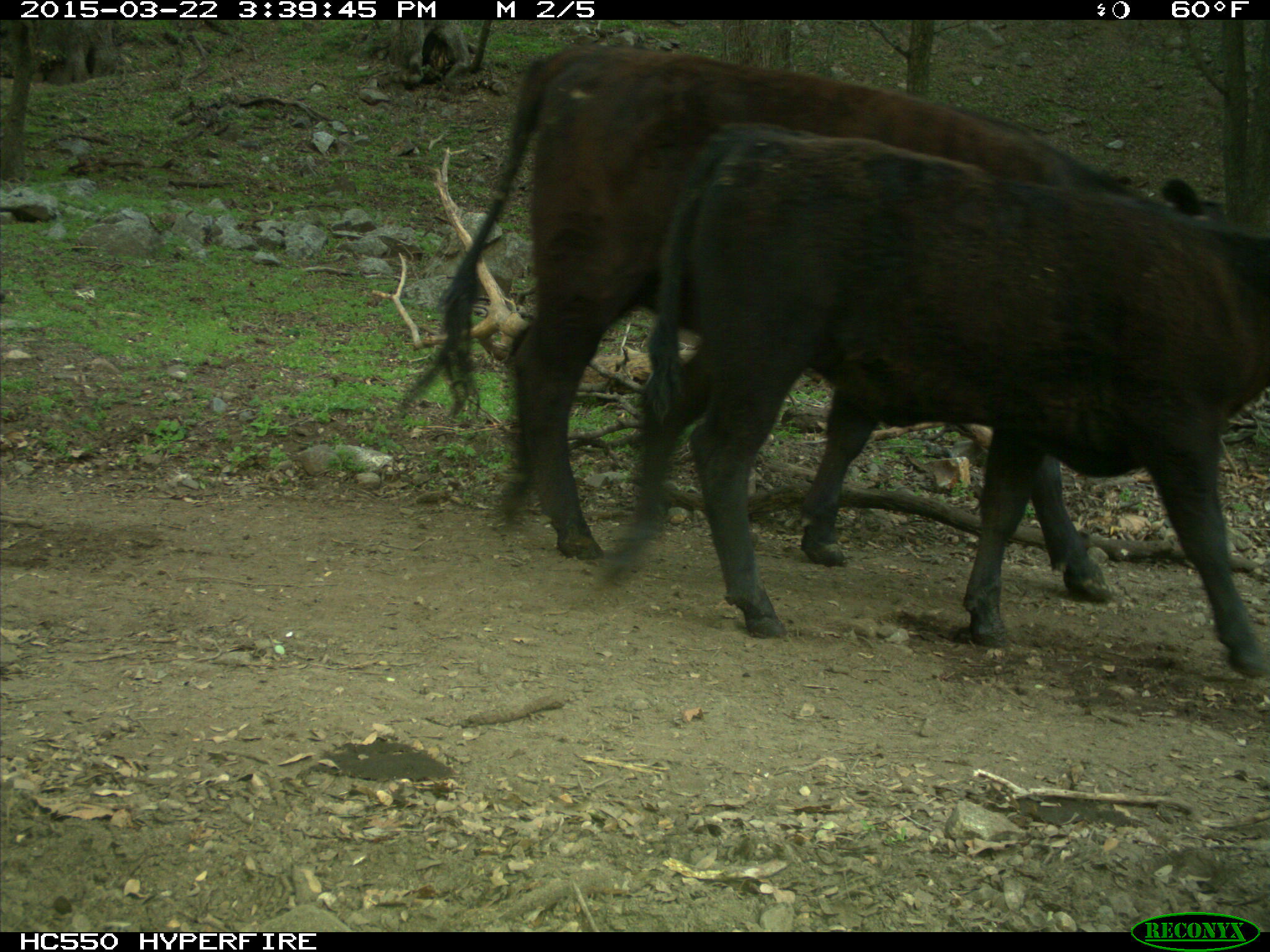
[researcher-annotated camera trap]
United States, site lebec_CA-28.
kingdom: Animalia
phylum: Chordata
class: Mammalia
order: Artiodactyla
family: Bovidae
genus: Bos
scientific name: Bos taurus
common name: domestic cow